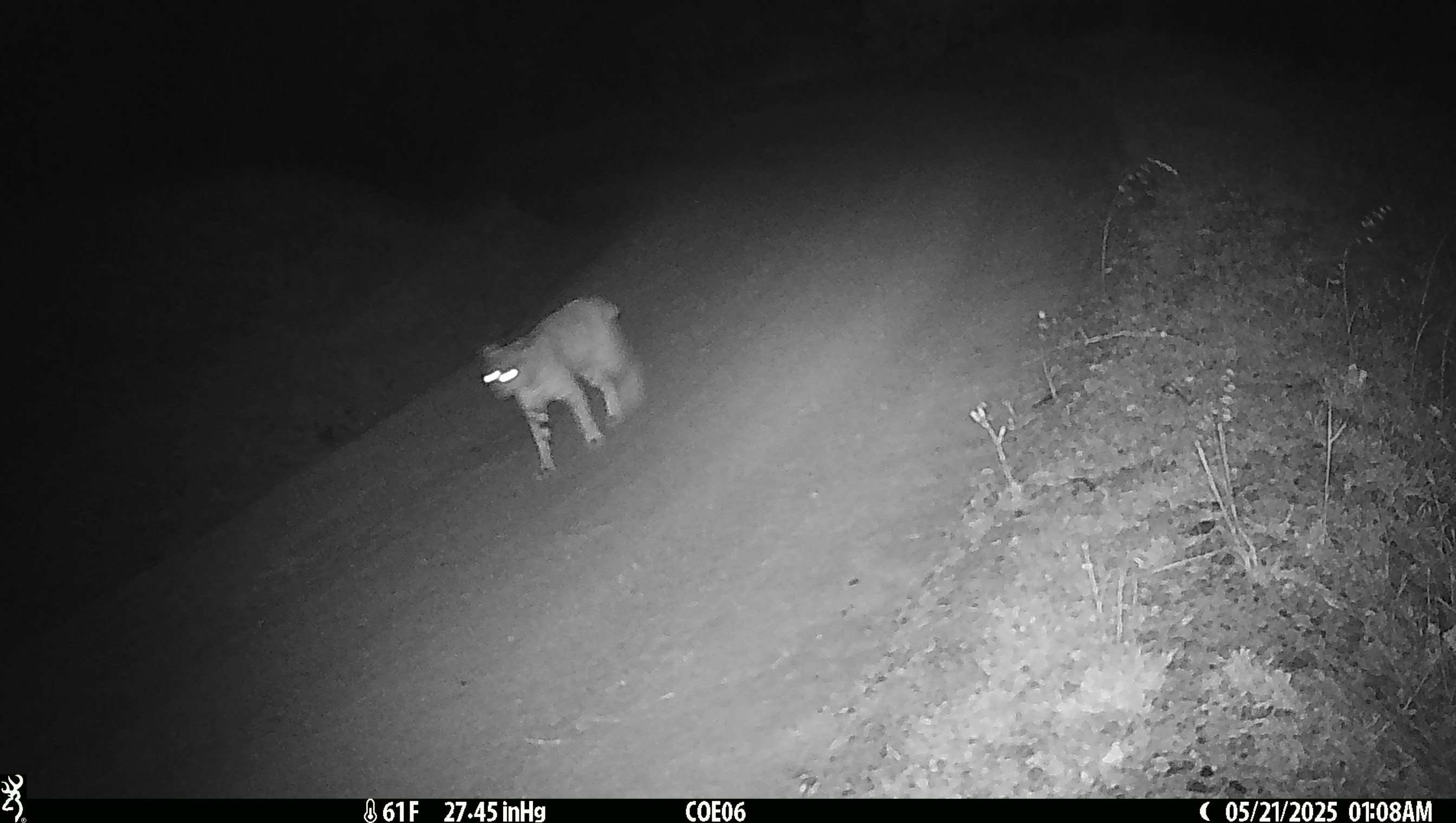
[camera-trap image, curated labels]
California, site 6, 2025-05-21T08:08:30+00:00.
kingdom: Animalia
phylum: Chordata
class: Mammalia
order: Carnivora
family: Felidae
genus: Lynx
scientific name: Lynx rufus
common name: bobcat